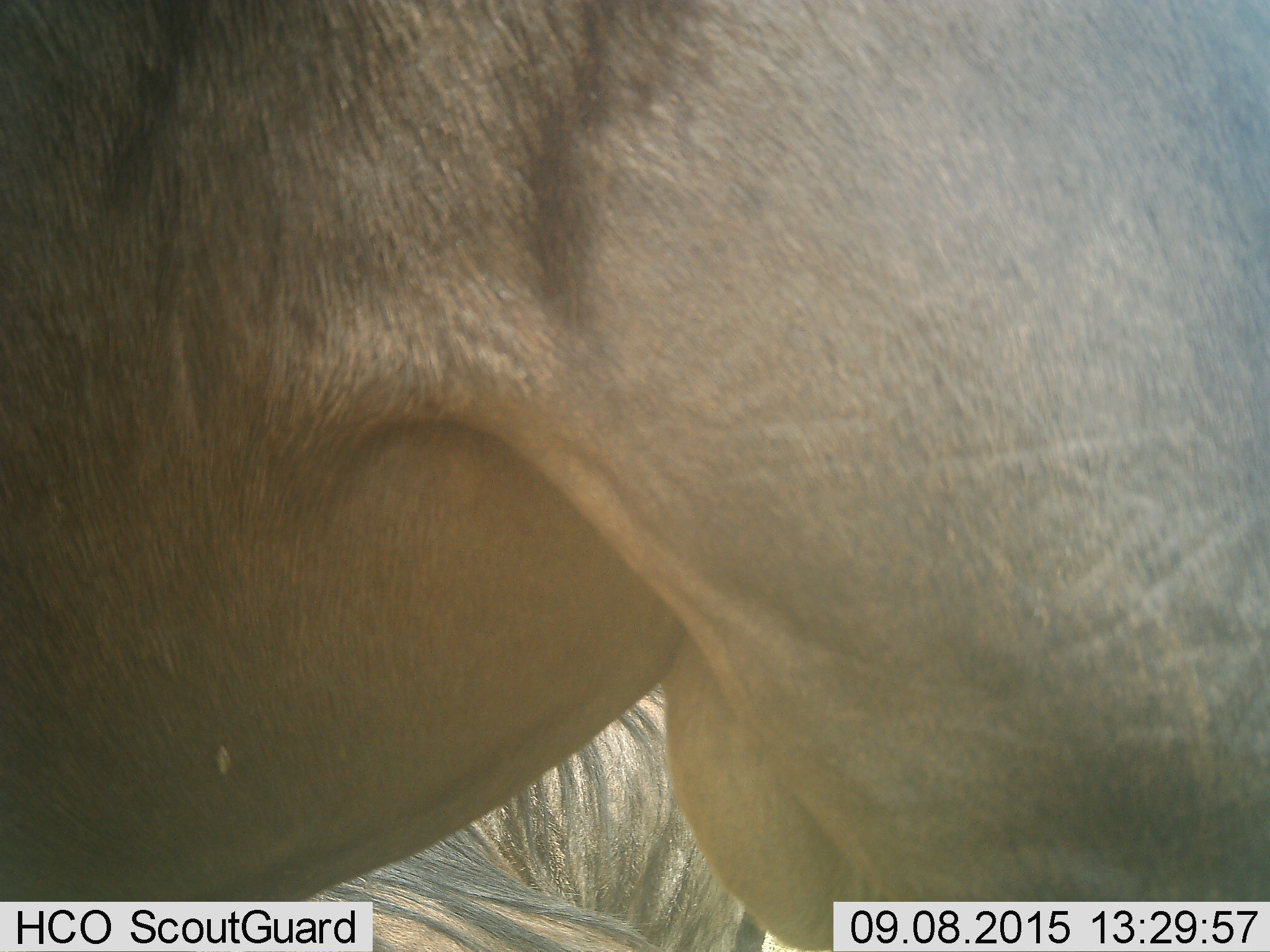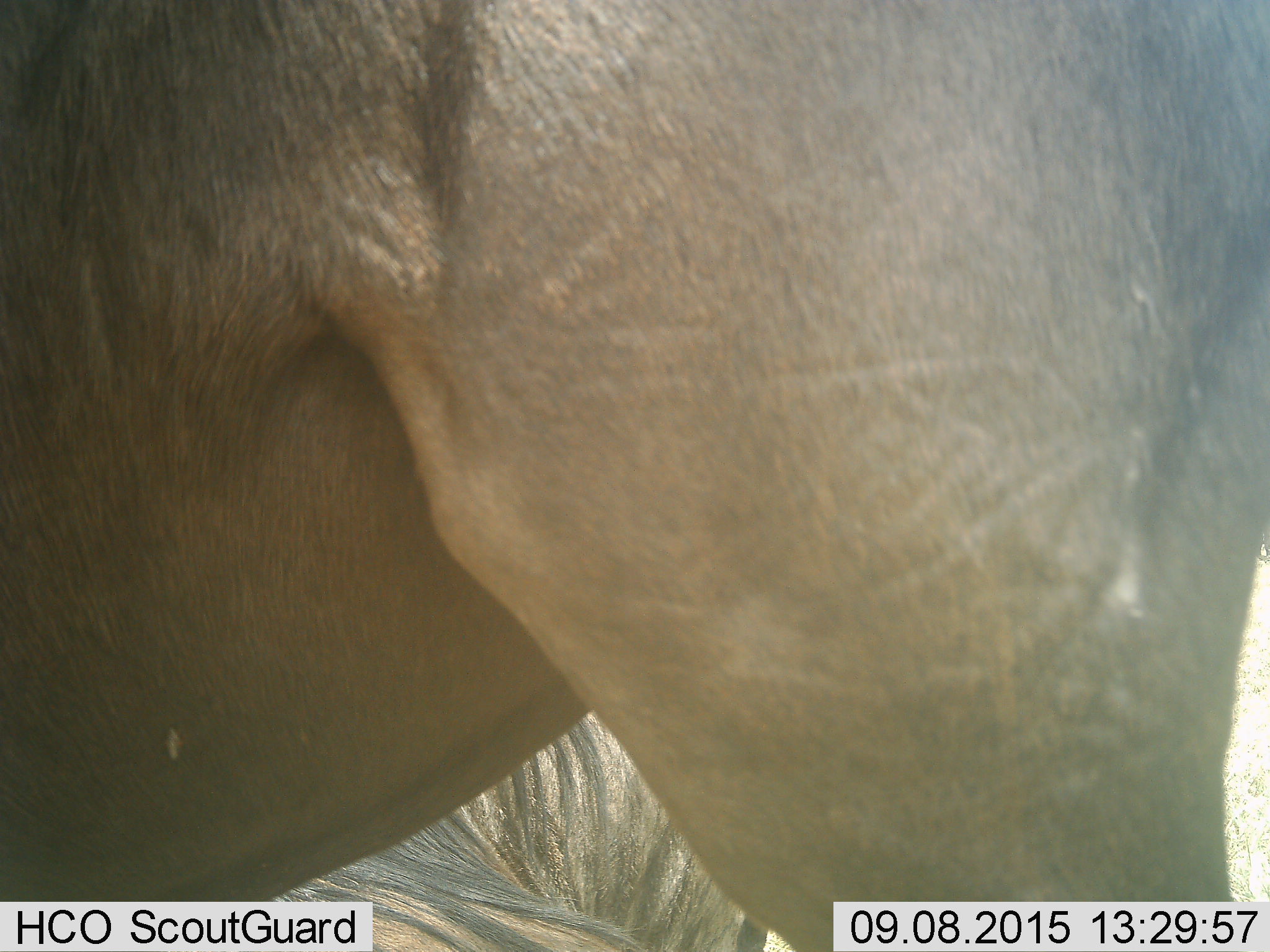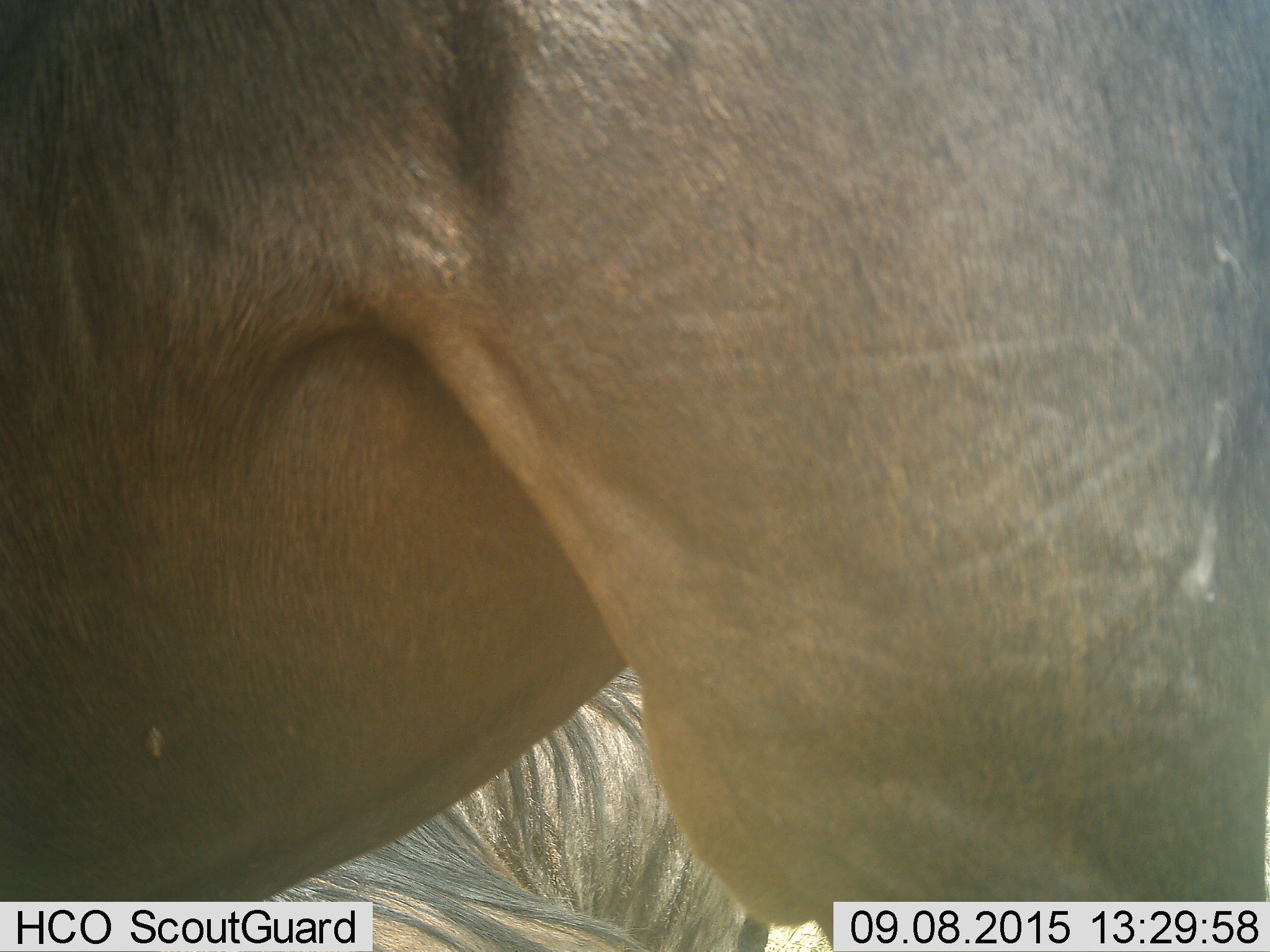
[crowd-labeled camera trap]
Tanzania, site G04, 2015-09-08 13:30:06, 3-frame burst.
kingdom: Animalia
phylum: Chordata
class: Mammalia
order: Artiodactyla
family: Bovidae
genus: Connochaetes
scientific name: Connochaetes taurinus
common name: blue wildebeest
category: wildebeest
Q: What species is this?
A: Wildebeest (blue wildebeest) (Connochaetes taurinus).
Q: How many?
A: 2.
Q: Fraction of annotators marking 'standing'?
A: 86%.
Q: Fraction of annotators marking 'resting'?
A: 43%.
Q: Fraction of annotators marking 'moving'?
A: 7%.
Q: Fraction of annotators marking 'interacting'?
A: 7%.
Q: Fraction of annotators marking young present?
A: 7%.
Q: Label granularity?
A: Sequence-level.